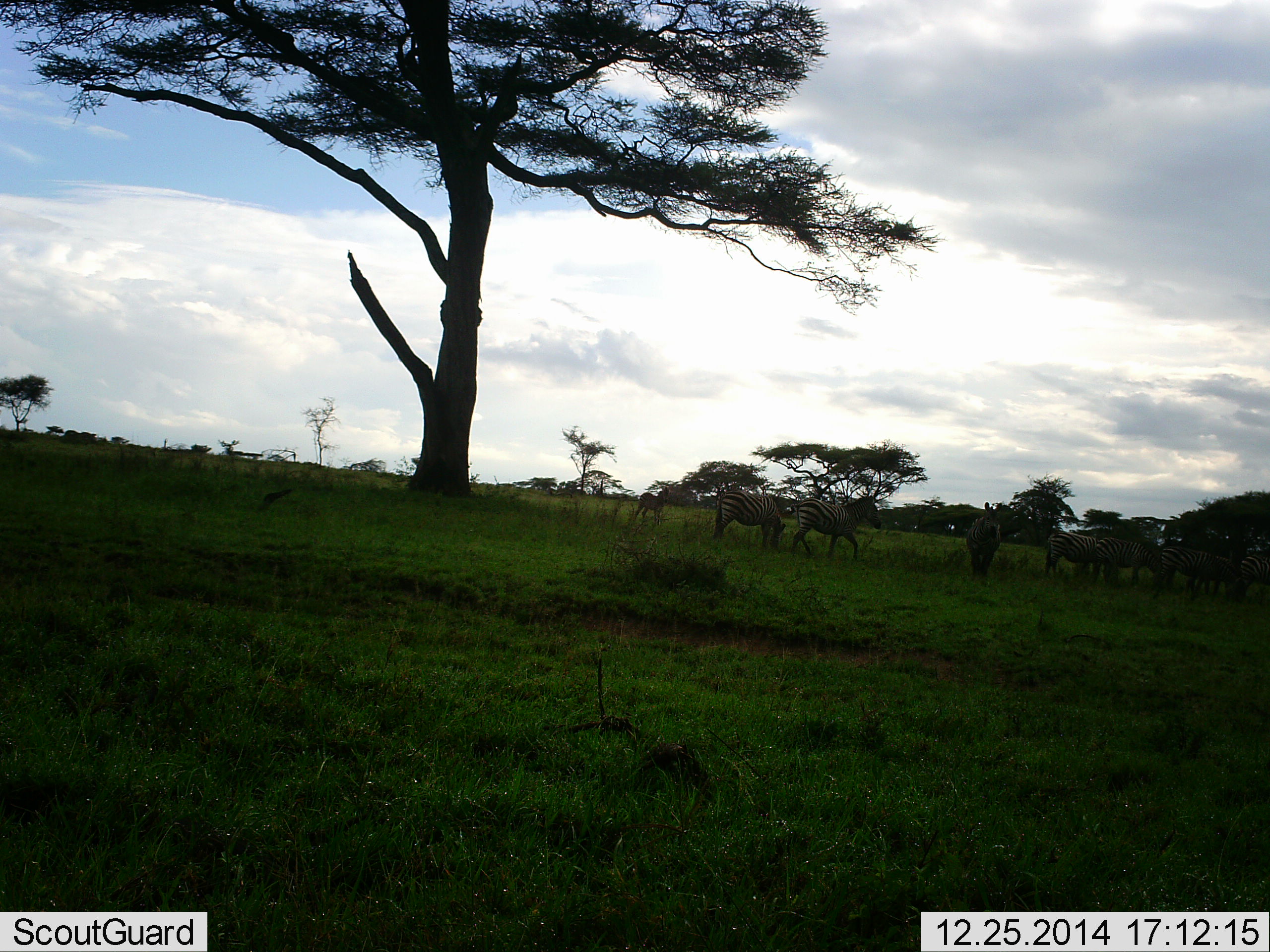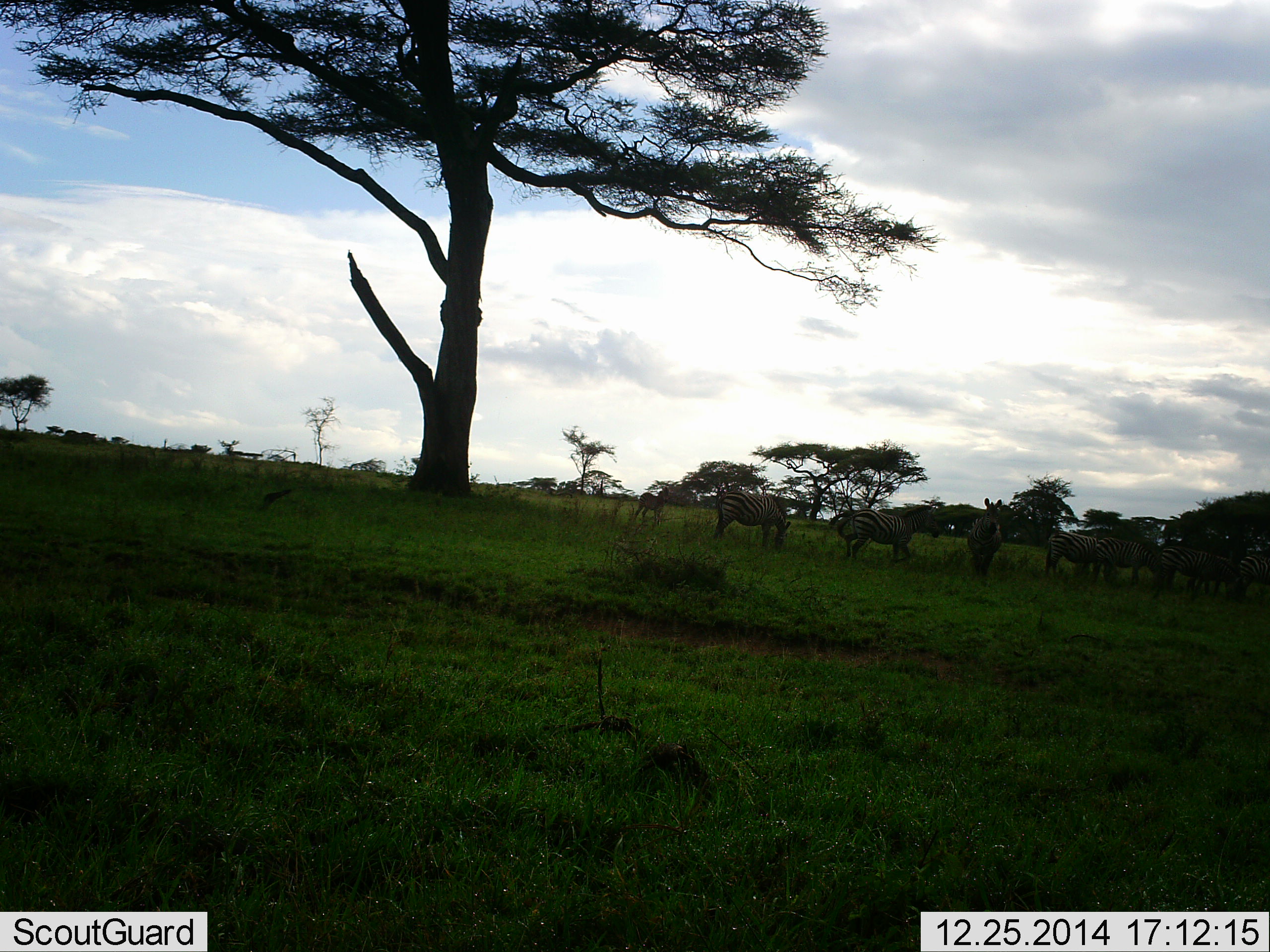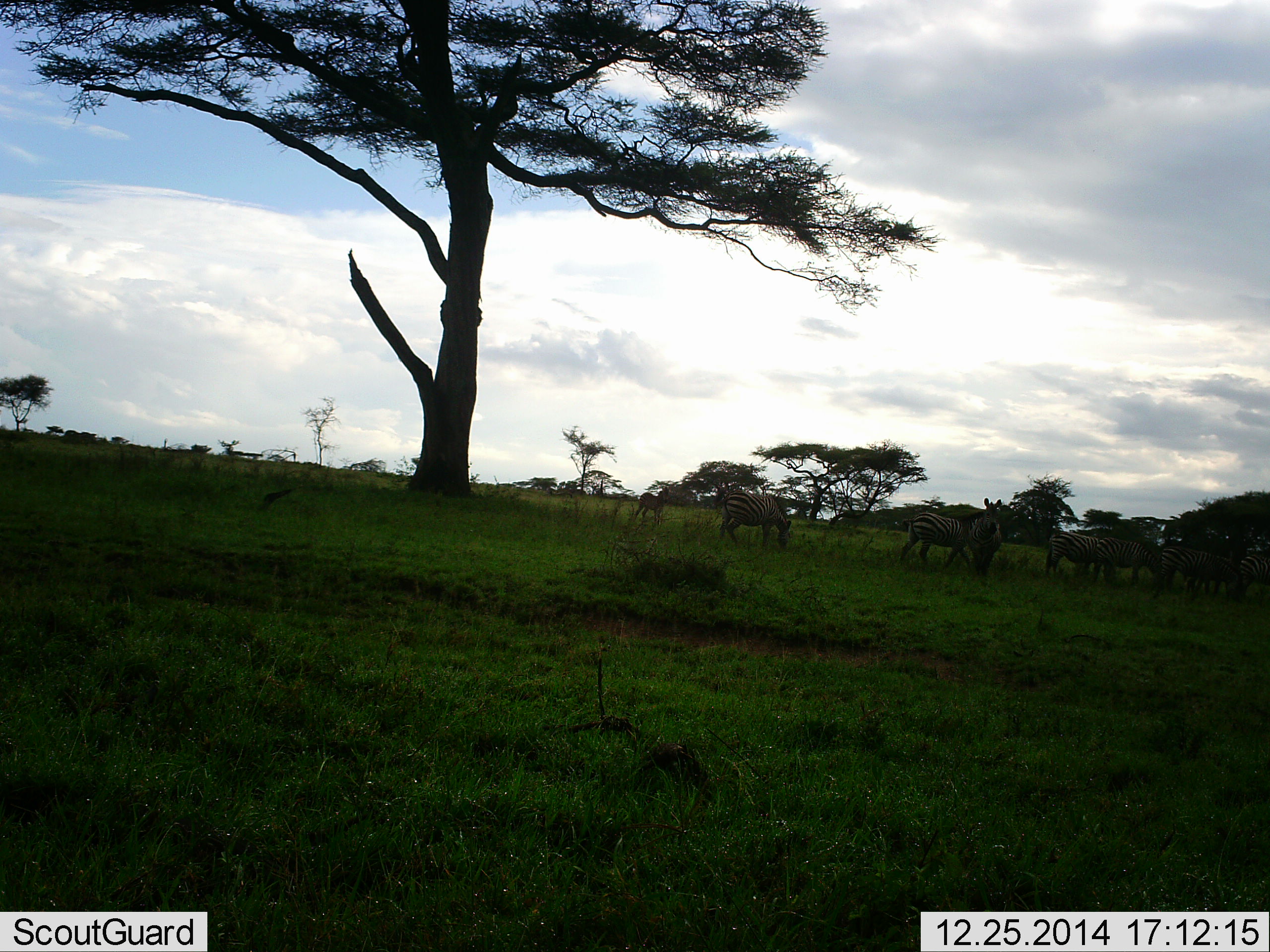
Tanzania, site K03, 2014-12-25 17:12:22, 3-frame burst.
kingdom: Animalia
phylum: Chordata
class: Mammalia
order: Perissodactyla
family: Equidae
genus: Equus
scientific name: Equus quagga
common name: plains zebra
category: zebra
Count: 7.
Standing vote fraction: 70%.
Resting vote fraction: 0%.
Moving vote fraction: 60%.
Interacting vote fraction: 10%.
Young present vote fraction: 0%.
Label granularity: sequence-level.